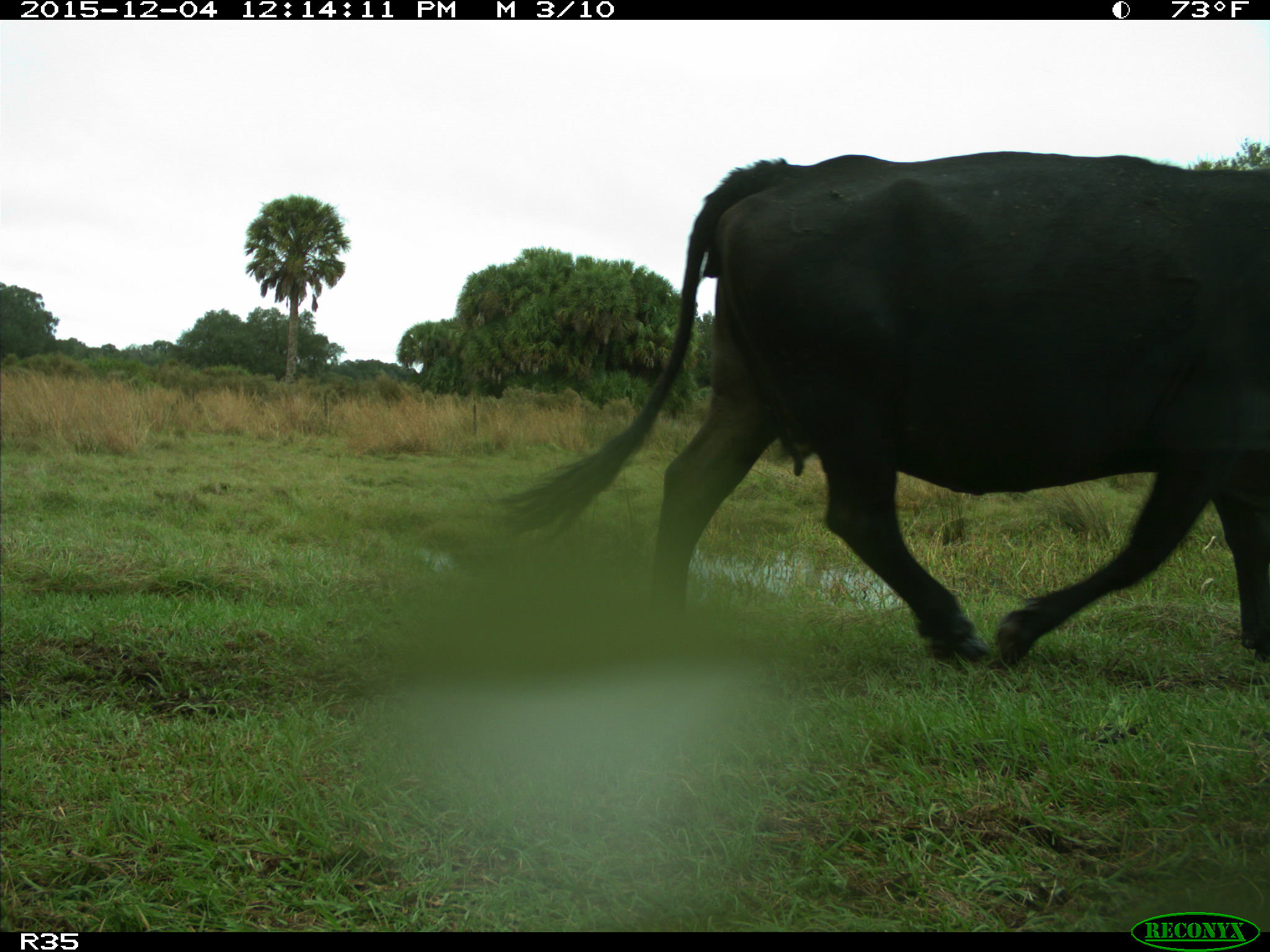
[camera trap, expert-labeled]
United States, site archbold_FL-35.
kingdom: Animalia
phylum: Chordata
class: Mammalia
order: Artiodactyla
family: Bovidae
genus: Bos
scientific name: Bos taurus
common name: domestic cow